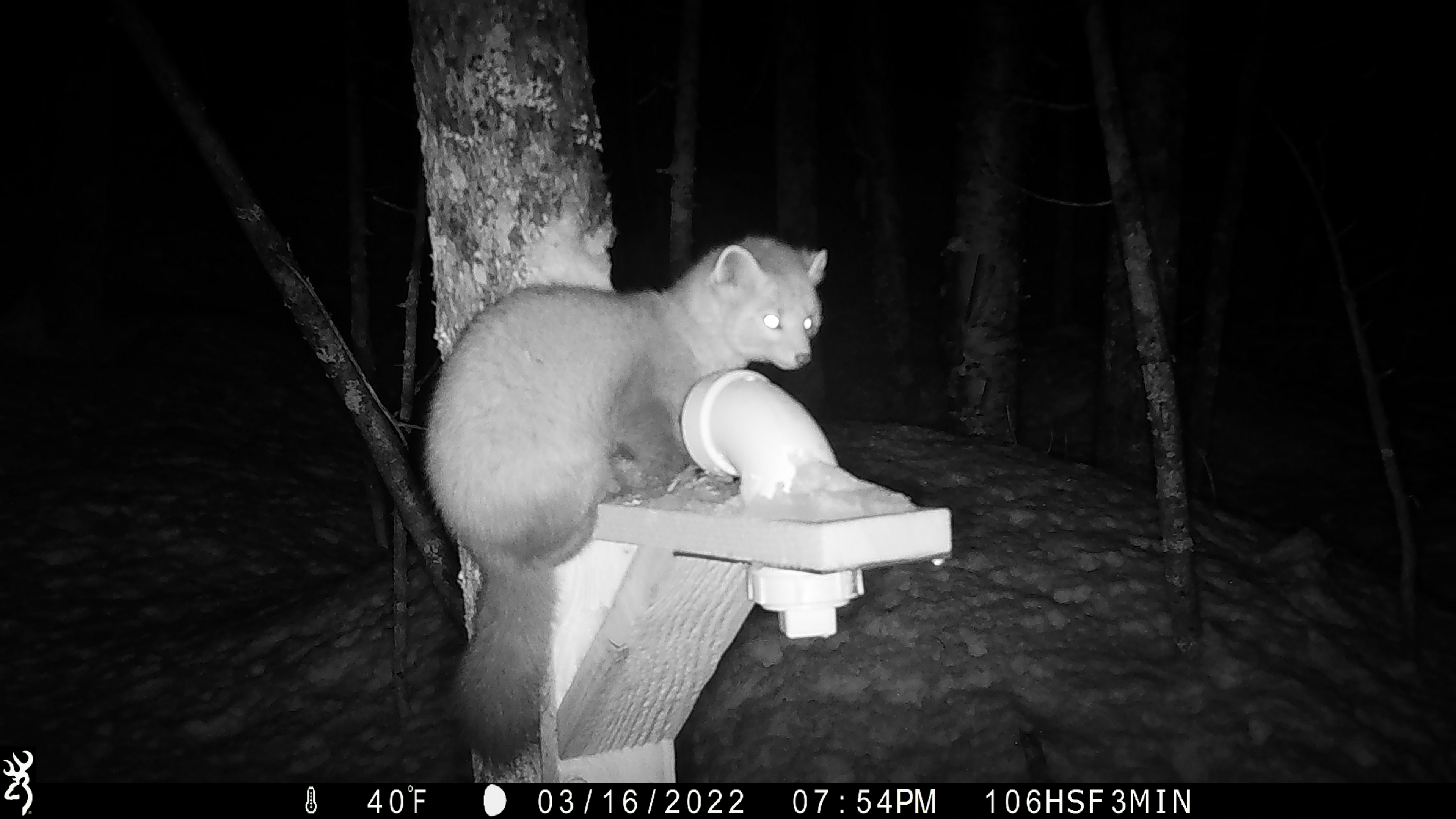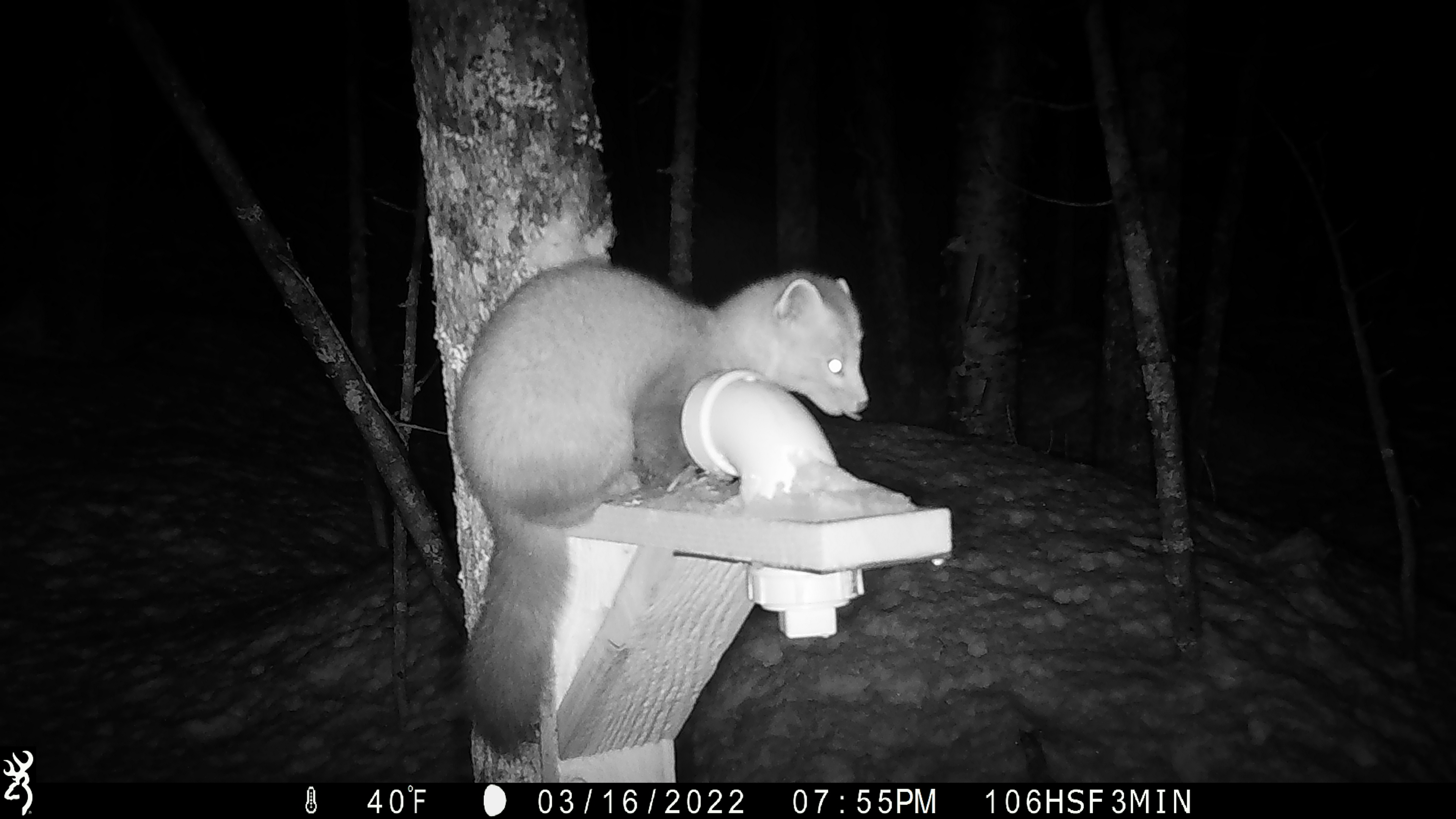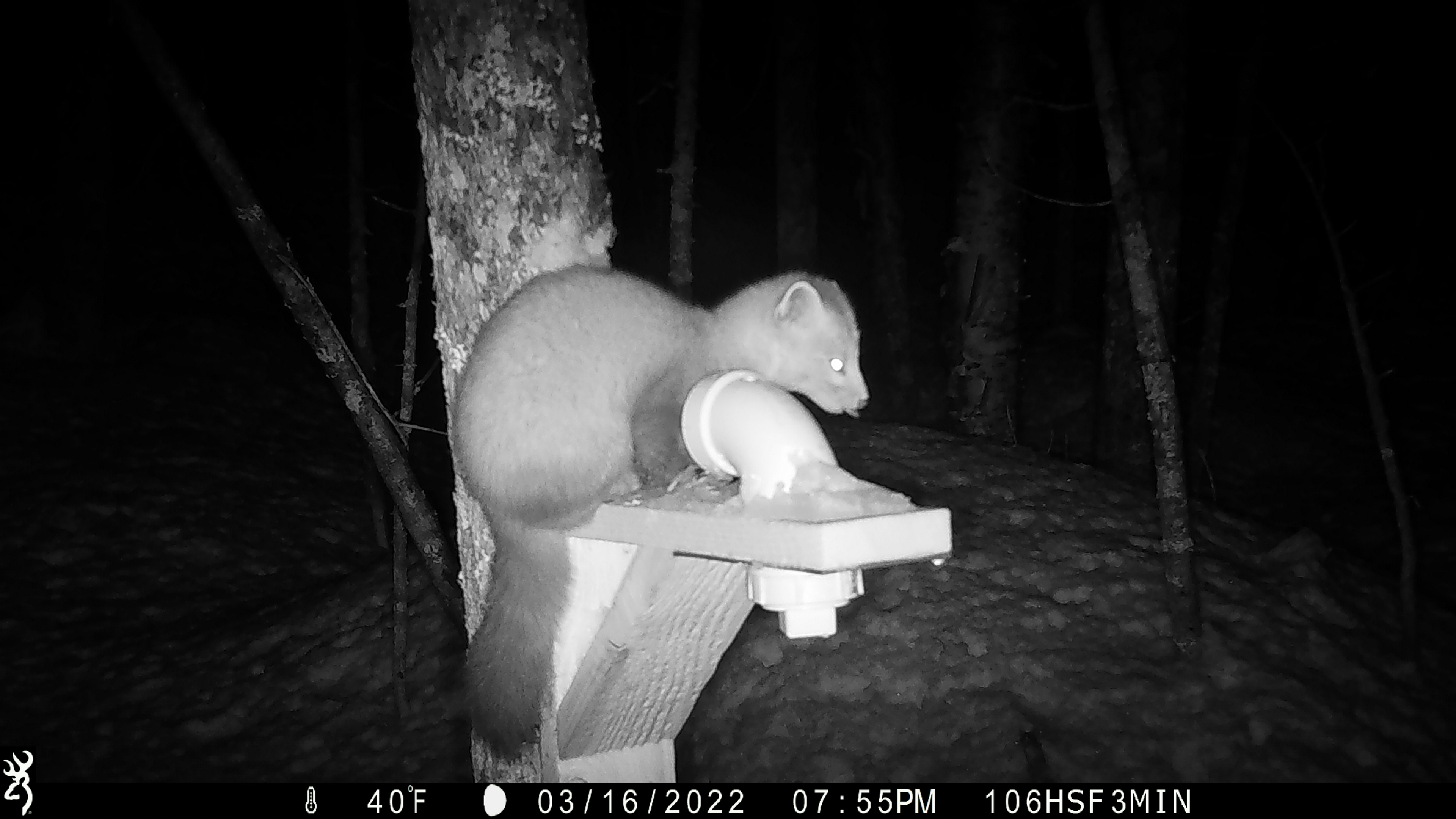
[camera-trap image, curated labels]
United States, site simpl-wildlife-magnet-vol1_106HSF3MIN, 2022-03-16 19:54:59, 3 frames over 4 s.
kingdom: Animalia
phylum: Chordata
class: Mammalia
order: Carnivora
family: Mustelidae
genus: Martes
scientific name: Martes americana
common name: american marten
American marten (Martes americana).